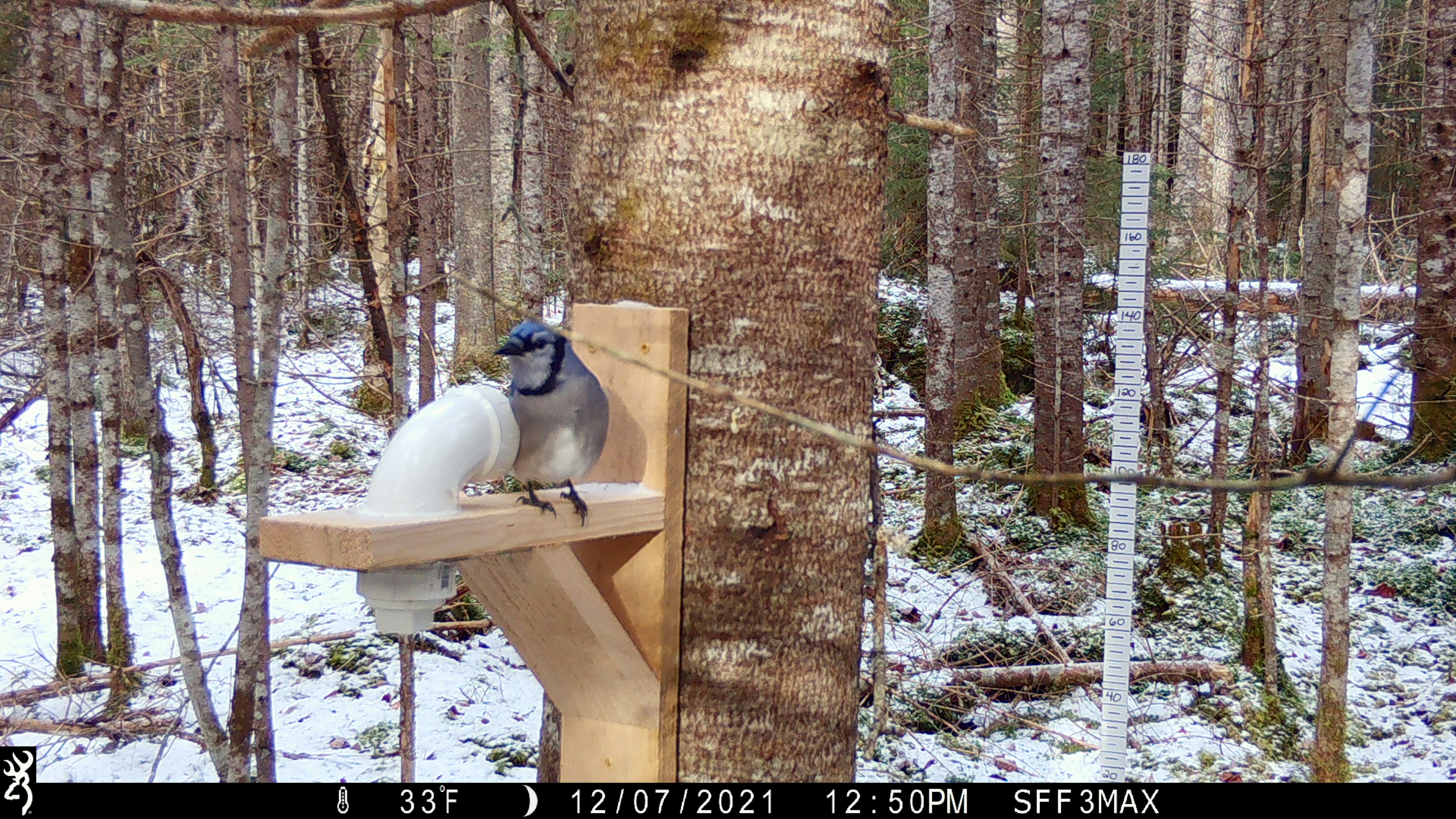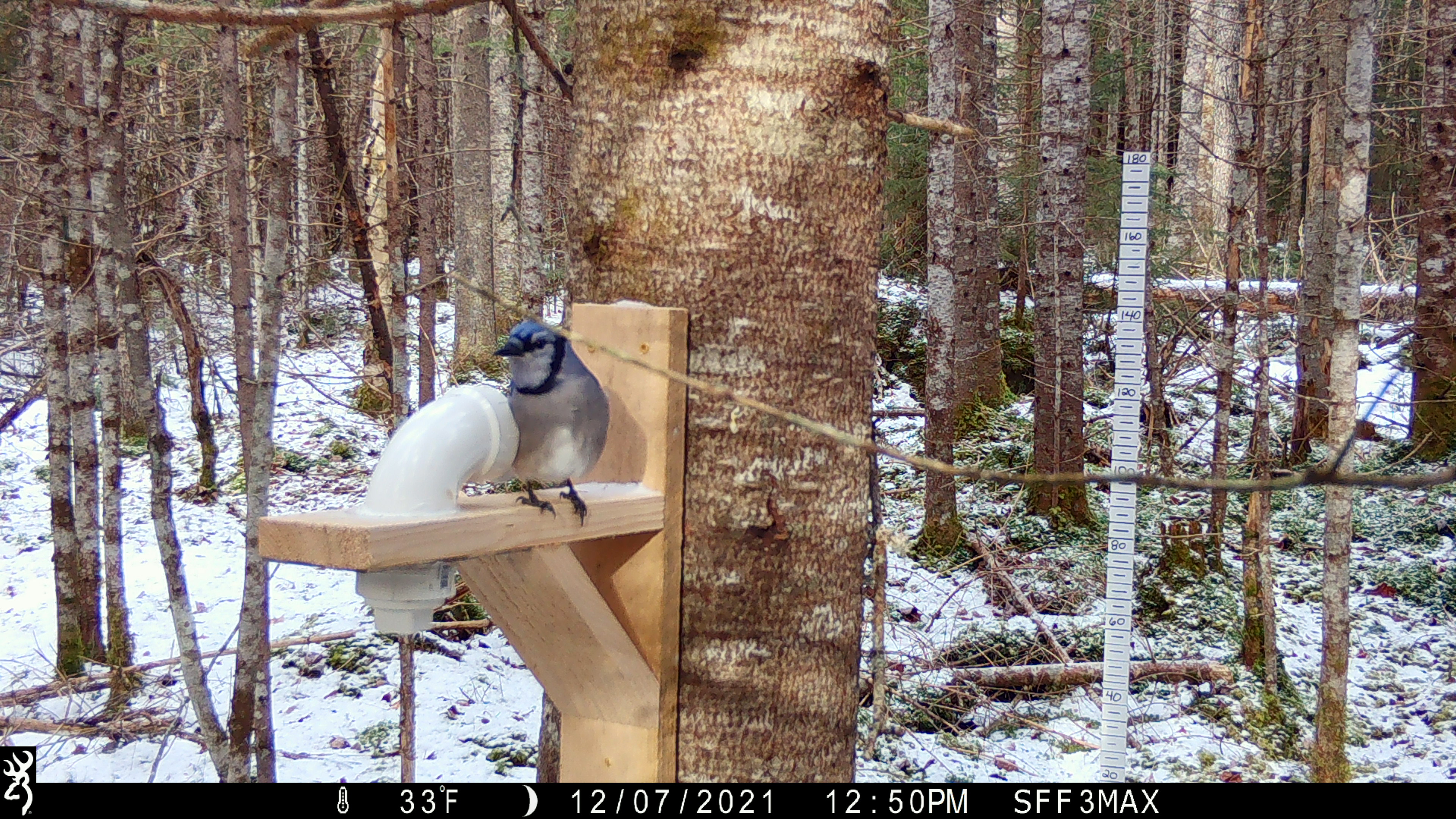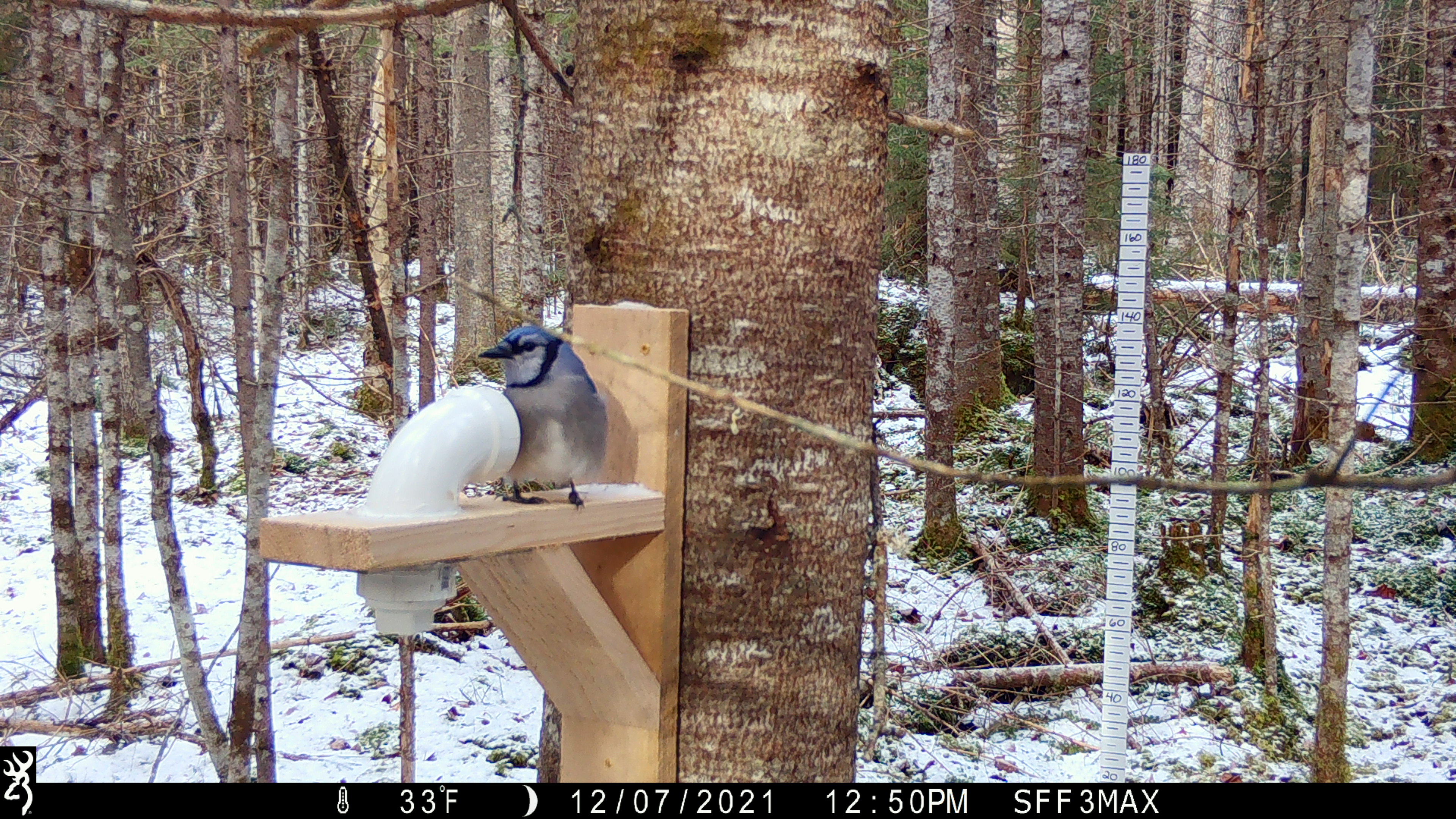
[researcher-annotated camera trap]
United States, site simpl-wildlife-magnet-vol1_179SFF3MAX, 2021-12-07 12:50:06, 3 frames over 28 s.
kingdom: Animalia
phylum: Chordata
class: Aves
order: Passeriformes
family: Corvidae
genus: Cyanocitta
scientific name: Cyanocitta cristata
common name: blue jay